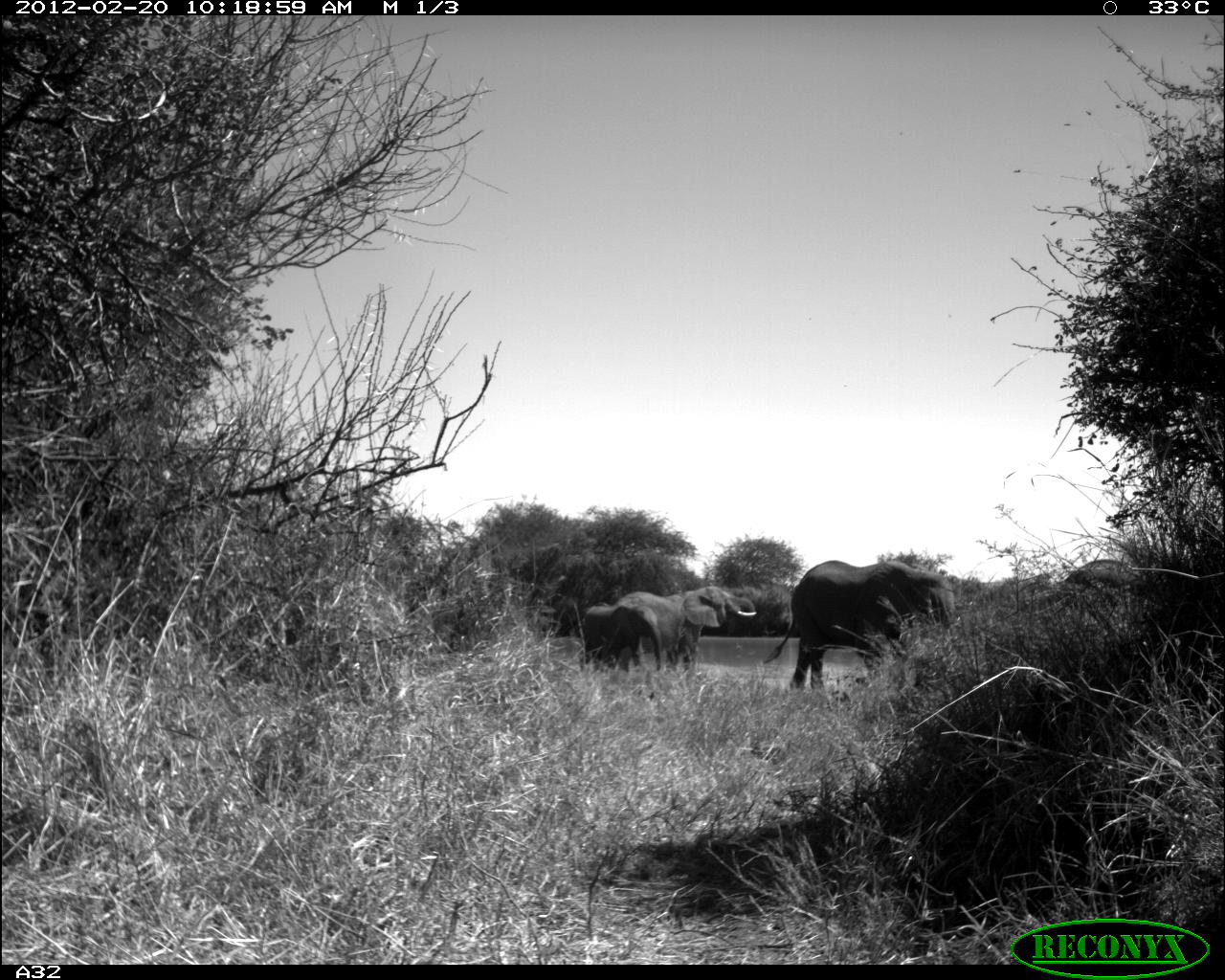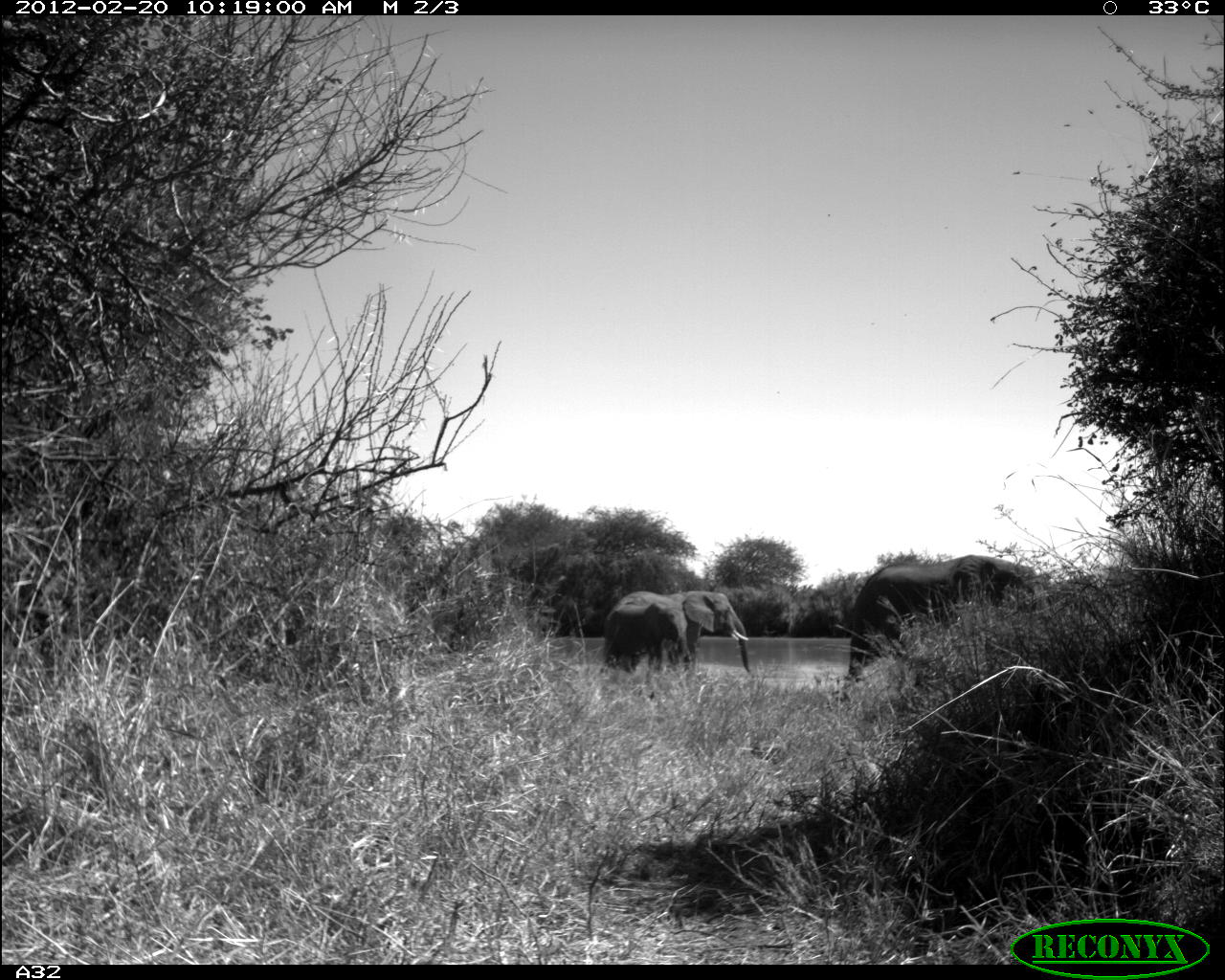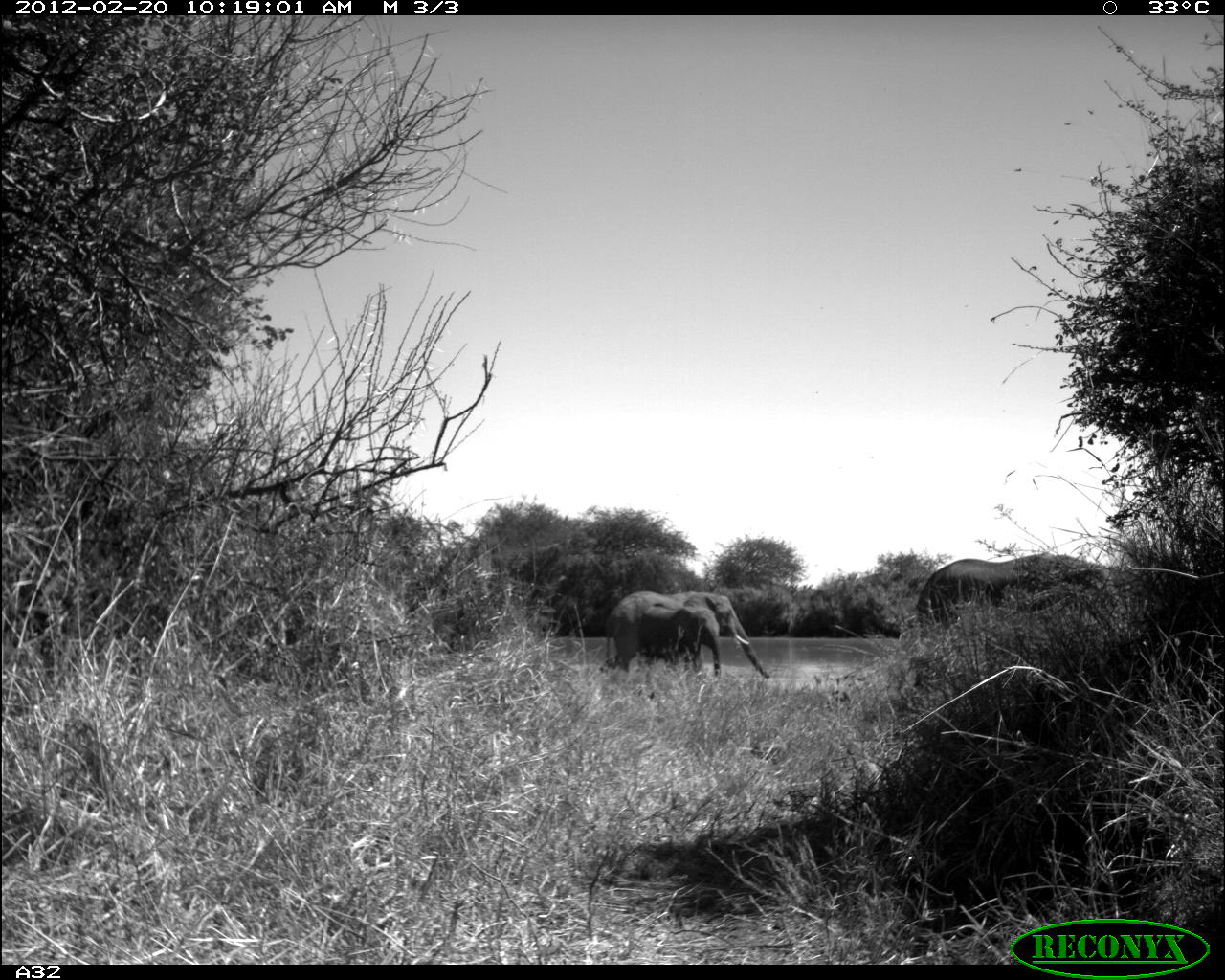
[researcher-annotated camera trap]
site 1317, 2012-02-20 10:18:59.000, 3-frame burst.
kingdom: Animalia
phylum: Chordata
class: Mammalia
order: Proboscidea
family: Elephantidae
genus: Loxodonta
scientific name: Loxodonta africana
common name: african bush elephant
Loxodonta africana (african bush elephant), count 4.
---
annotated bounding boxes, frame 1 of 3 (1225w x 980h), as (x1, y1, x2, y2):
loxodonta africana: (763, 558, 961, 692); (613, 583, 757, 672); (581, 601, 663, 674); (1049, 554, 1155, 609)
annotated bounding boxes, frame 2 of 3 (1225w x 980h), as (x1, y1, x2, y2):
loxodonta africana: (842, 553, 1058, 682); (602, 588, 753, 672); (598, 599, 691, 674)